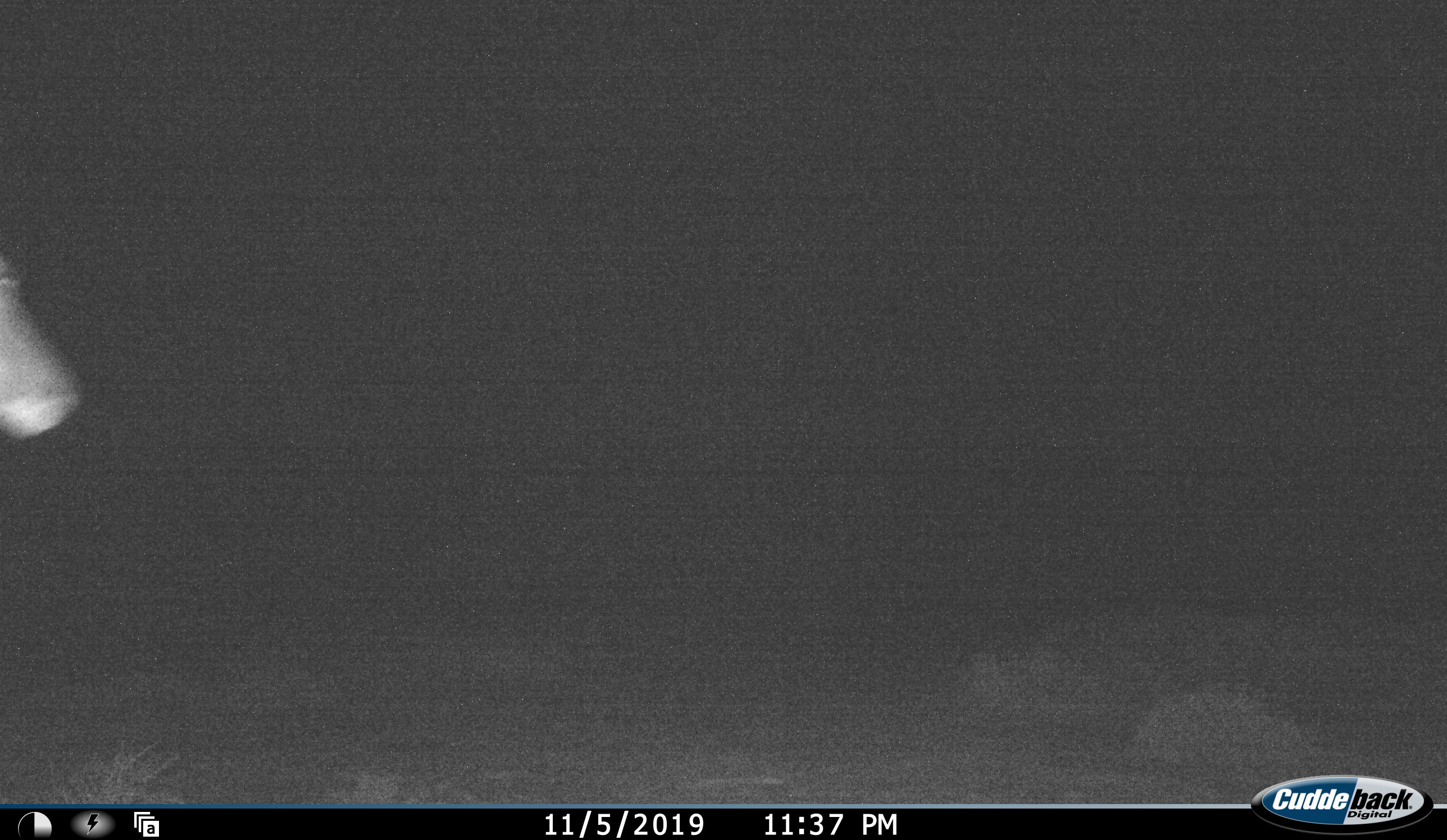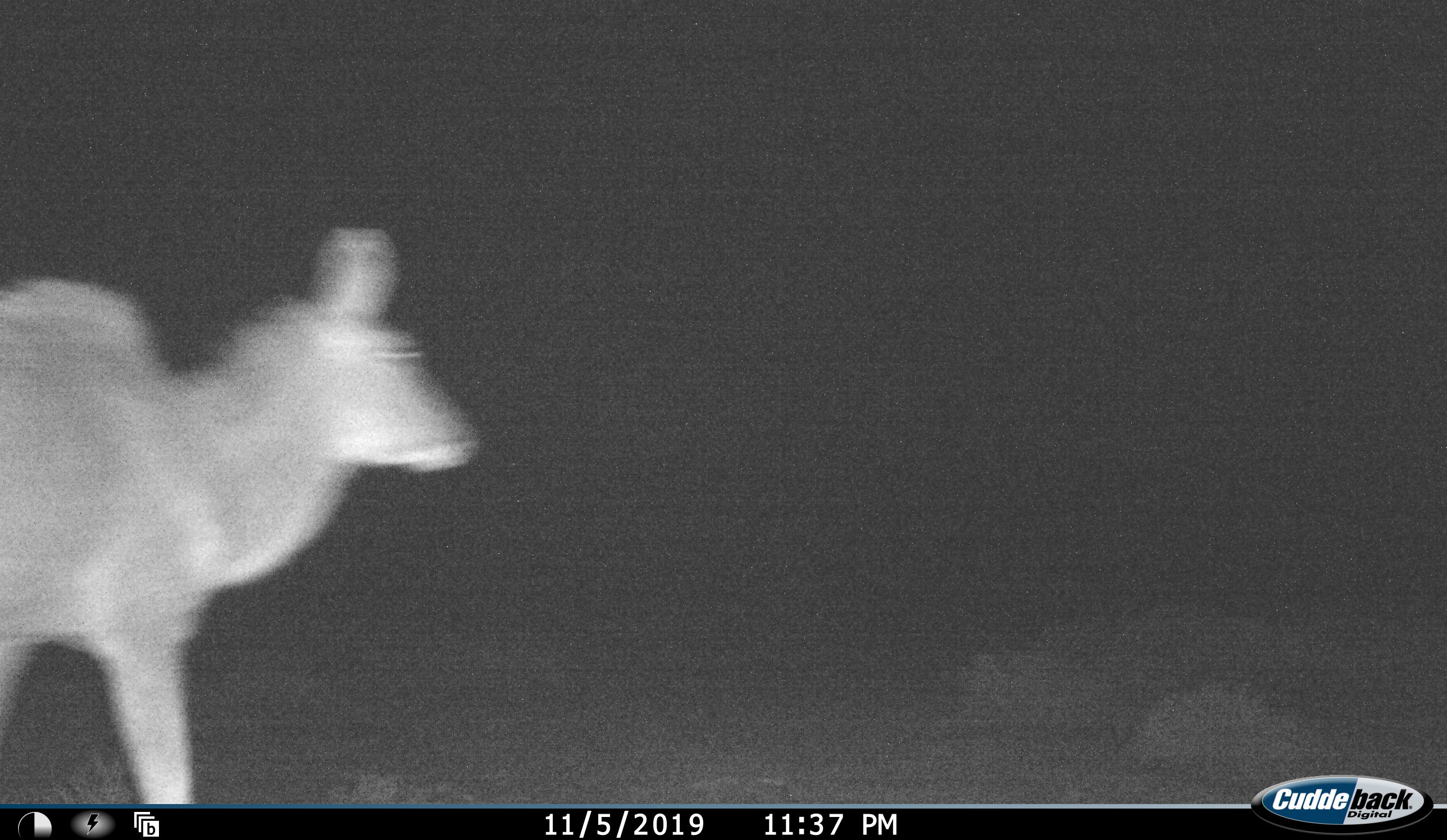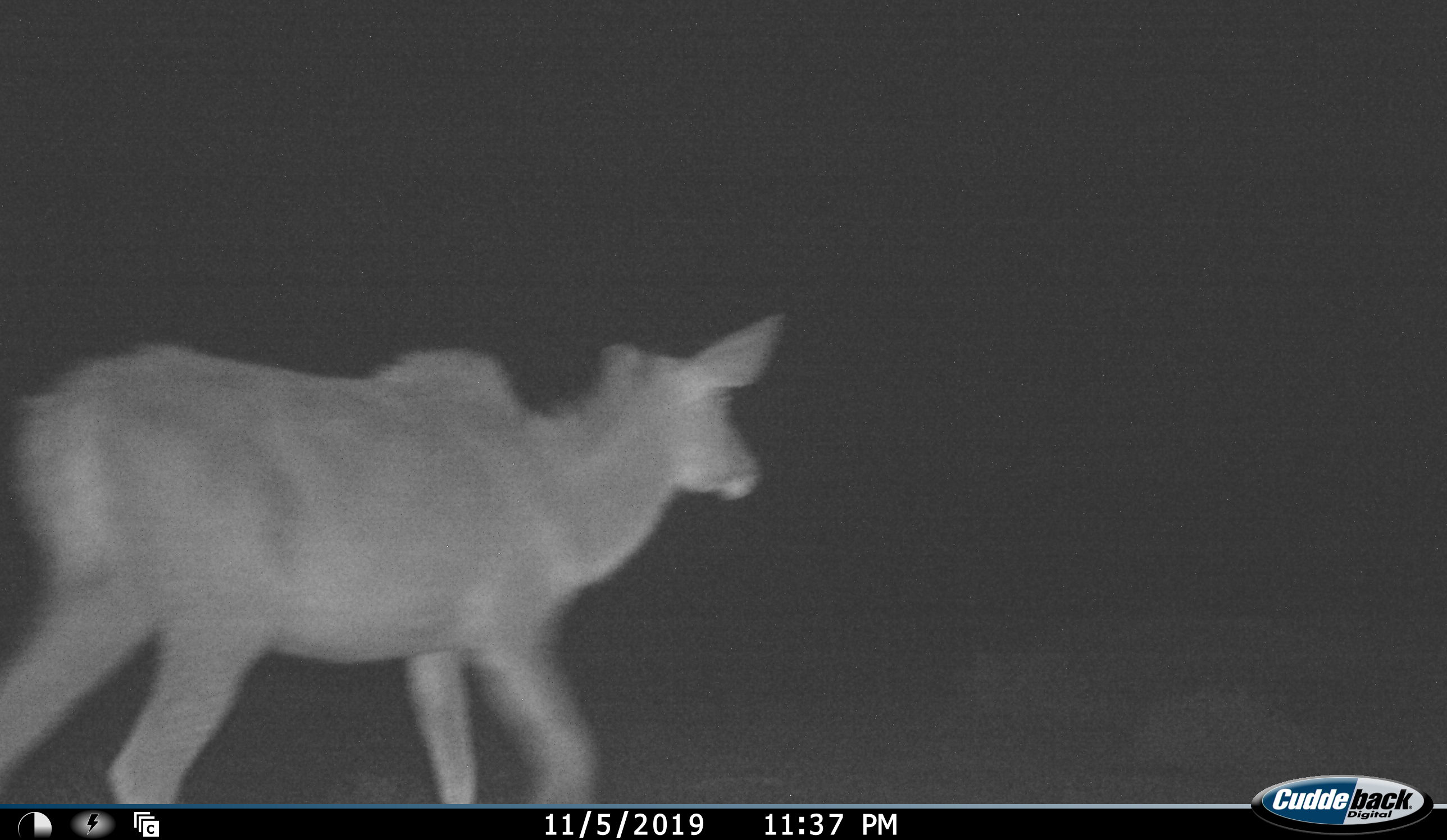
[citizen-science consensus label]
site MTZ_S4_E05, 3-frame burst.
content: unidentified animal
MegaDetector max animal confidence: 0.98